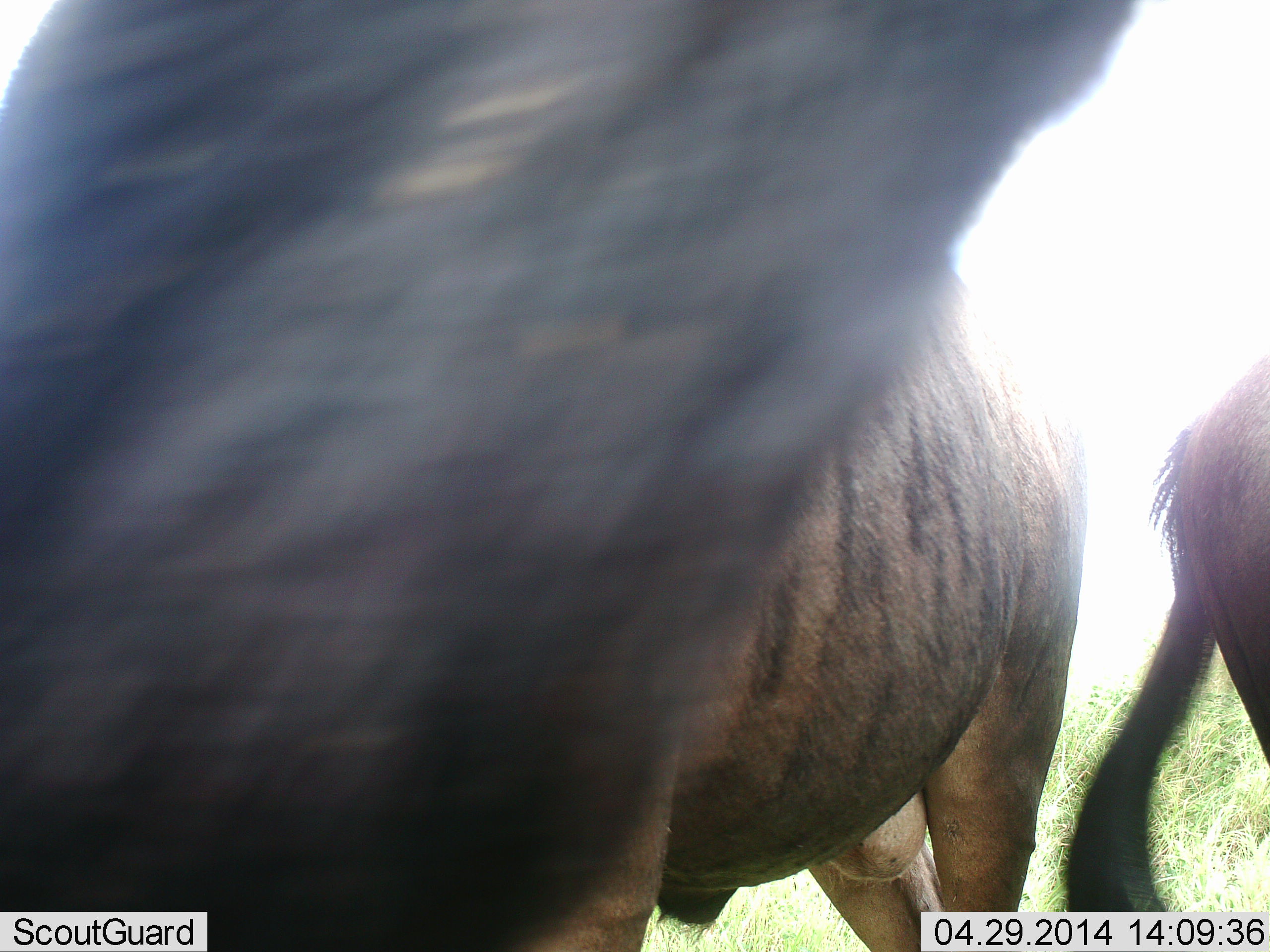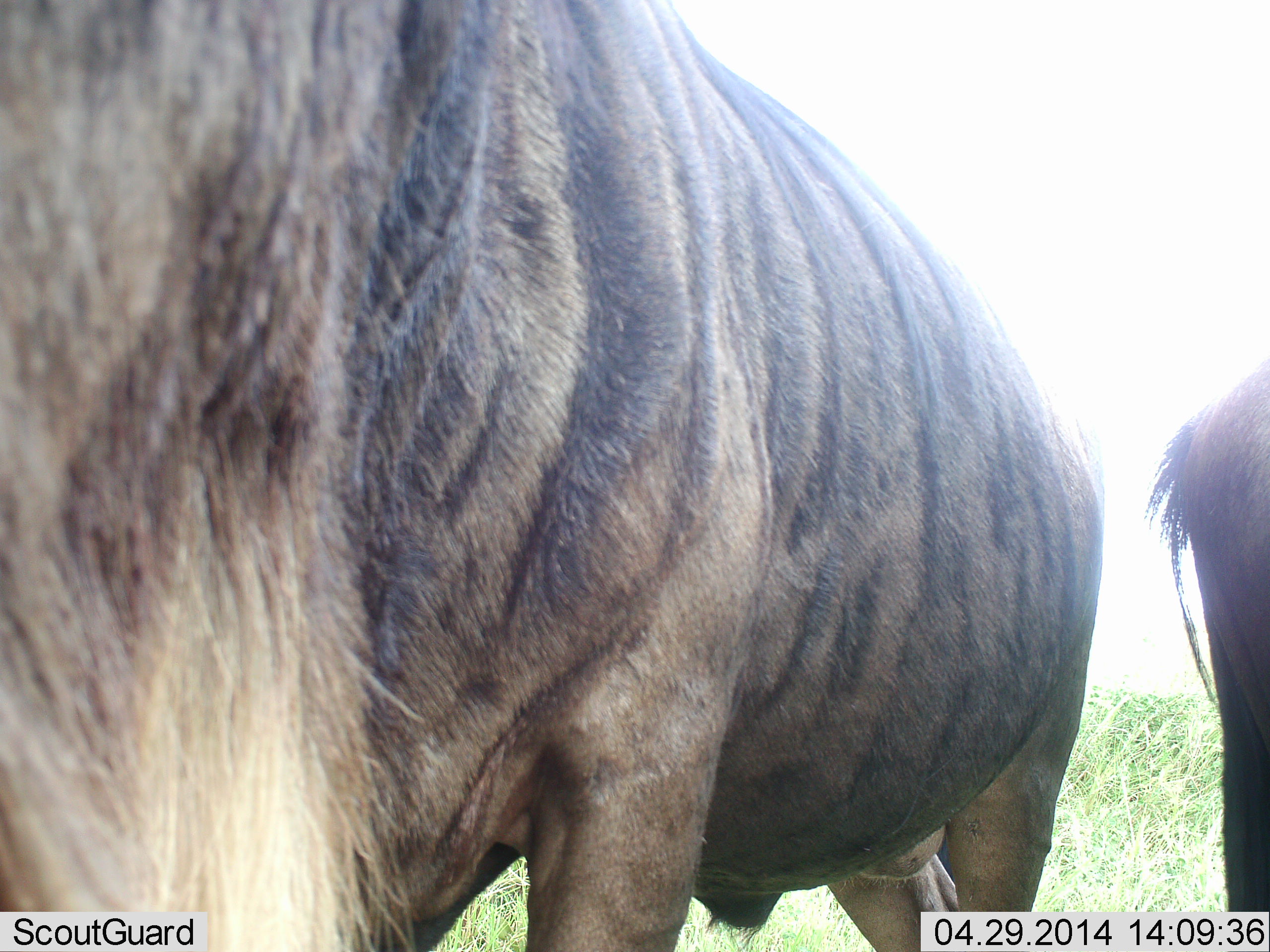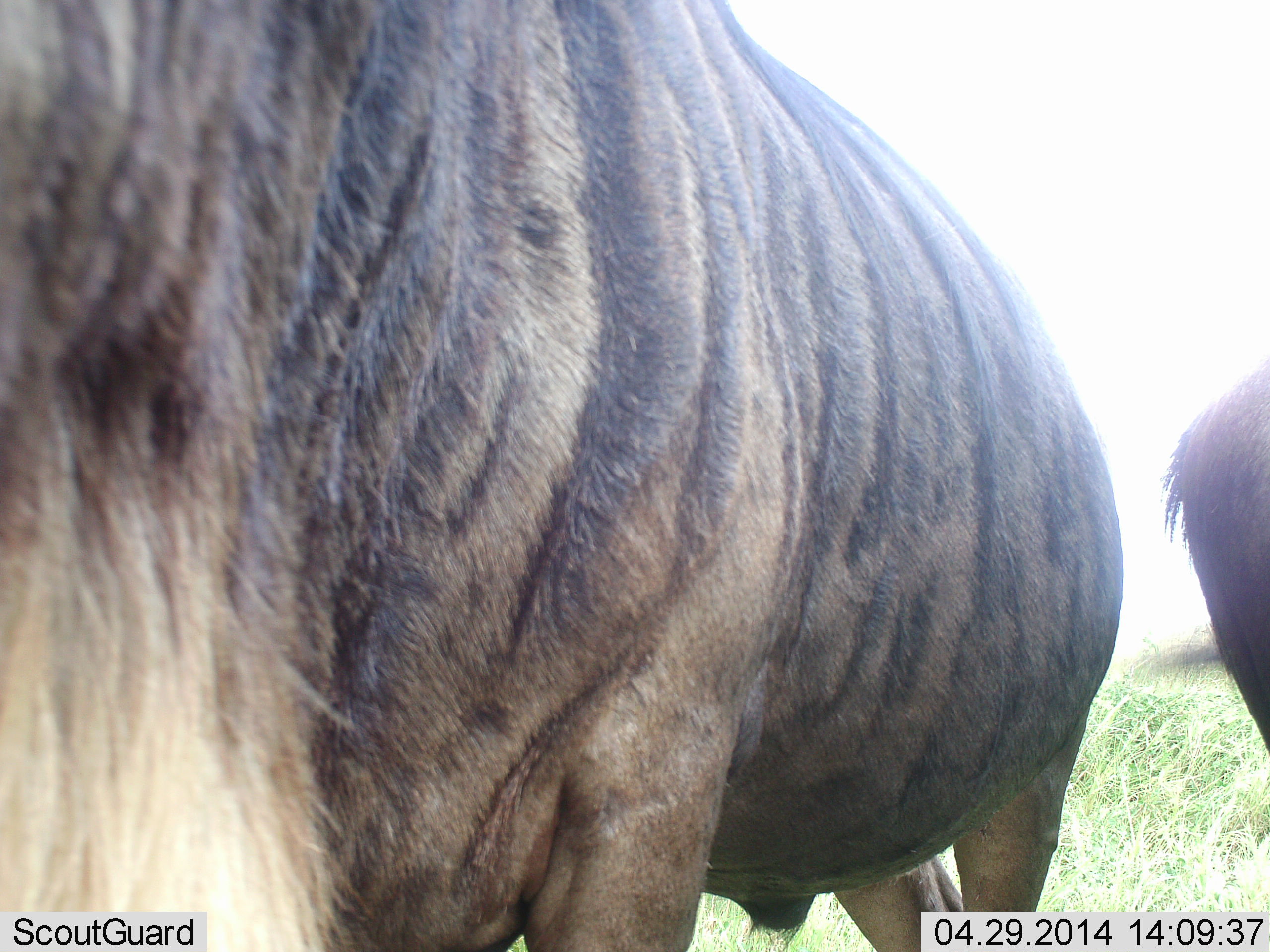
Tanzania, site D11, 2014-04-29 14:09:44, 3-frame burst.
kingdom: Animalia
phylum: Chordata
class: Mammalia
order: Artiodactyla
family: Bovidae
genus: Connochaetes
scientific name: Connochaetes taurinus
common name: blue wildebeest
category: wildebeest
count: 2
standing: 91%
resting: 0%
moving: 0%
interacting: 9%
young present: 0%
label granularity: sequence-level